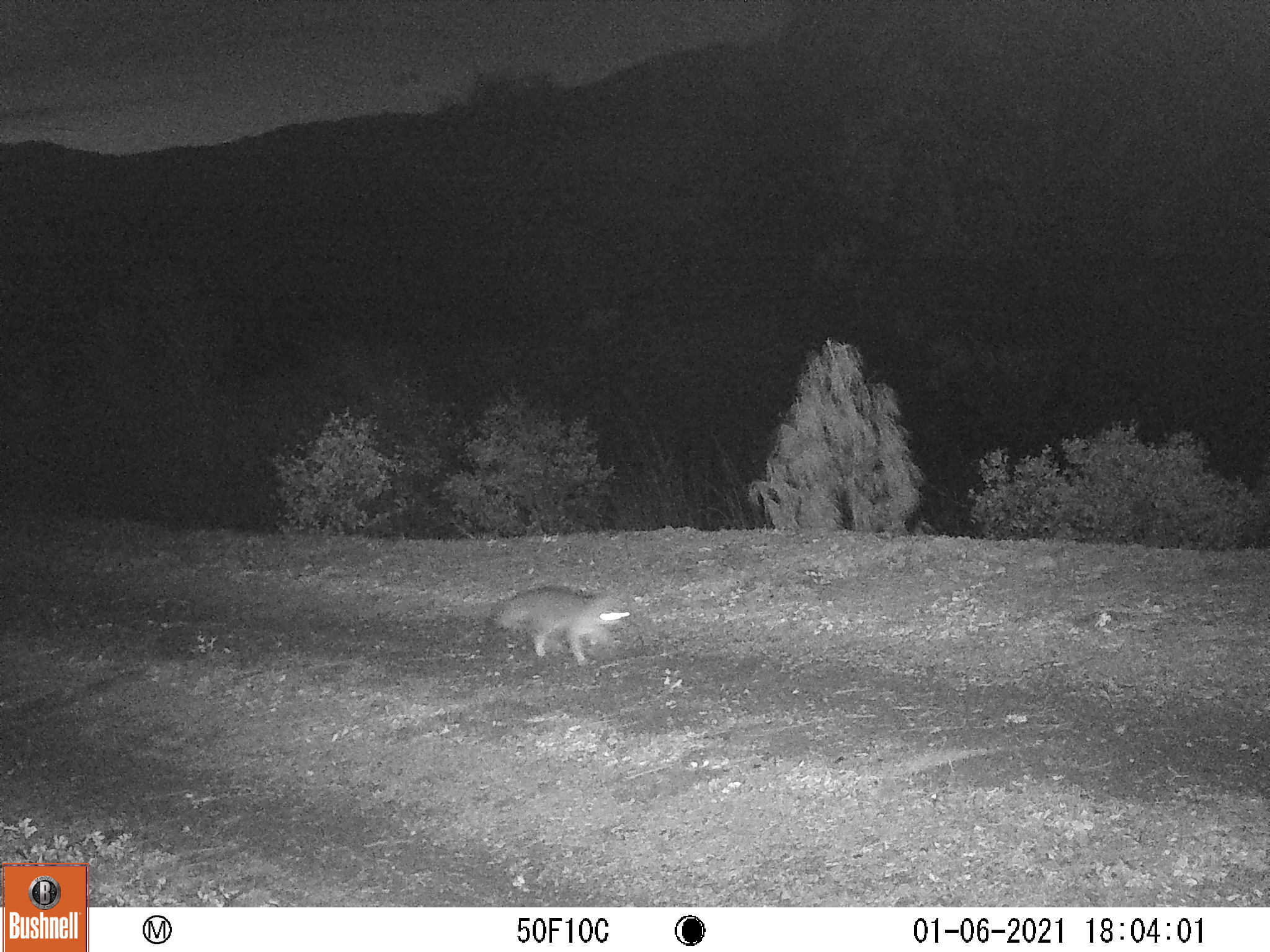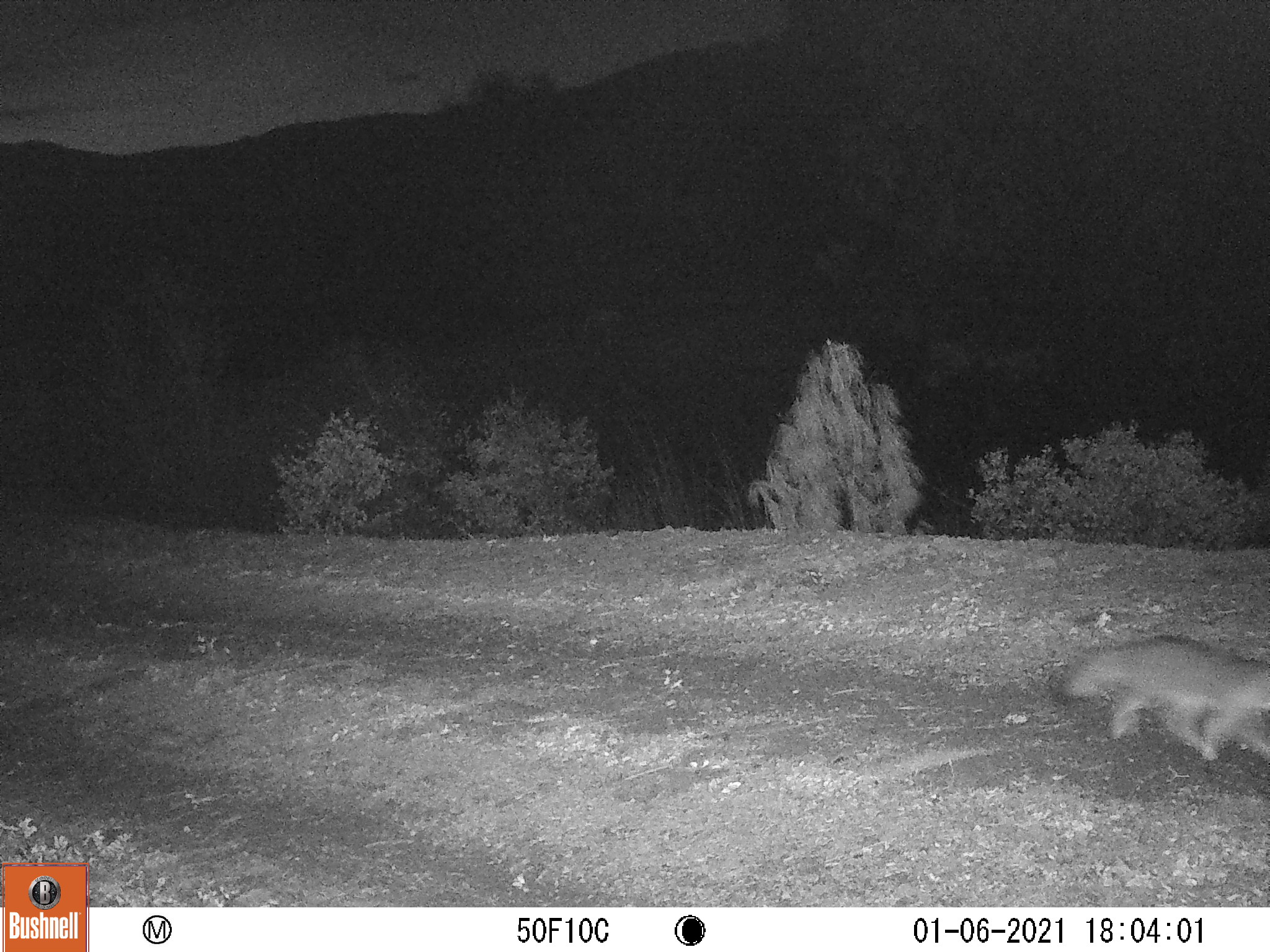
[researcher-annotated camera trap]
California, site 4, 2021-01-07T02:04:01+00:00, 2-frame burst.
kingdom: Animalia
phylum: Chordata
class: Mammalia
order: Carnivora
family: Canidae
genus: Urocyon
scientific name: Urocyon cinereoargenteus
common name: gray fox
Gray fox (Urocyon cinereoargenteus).